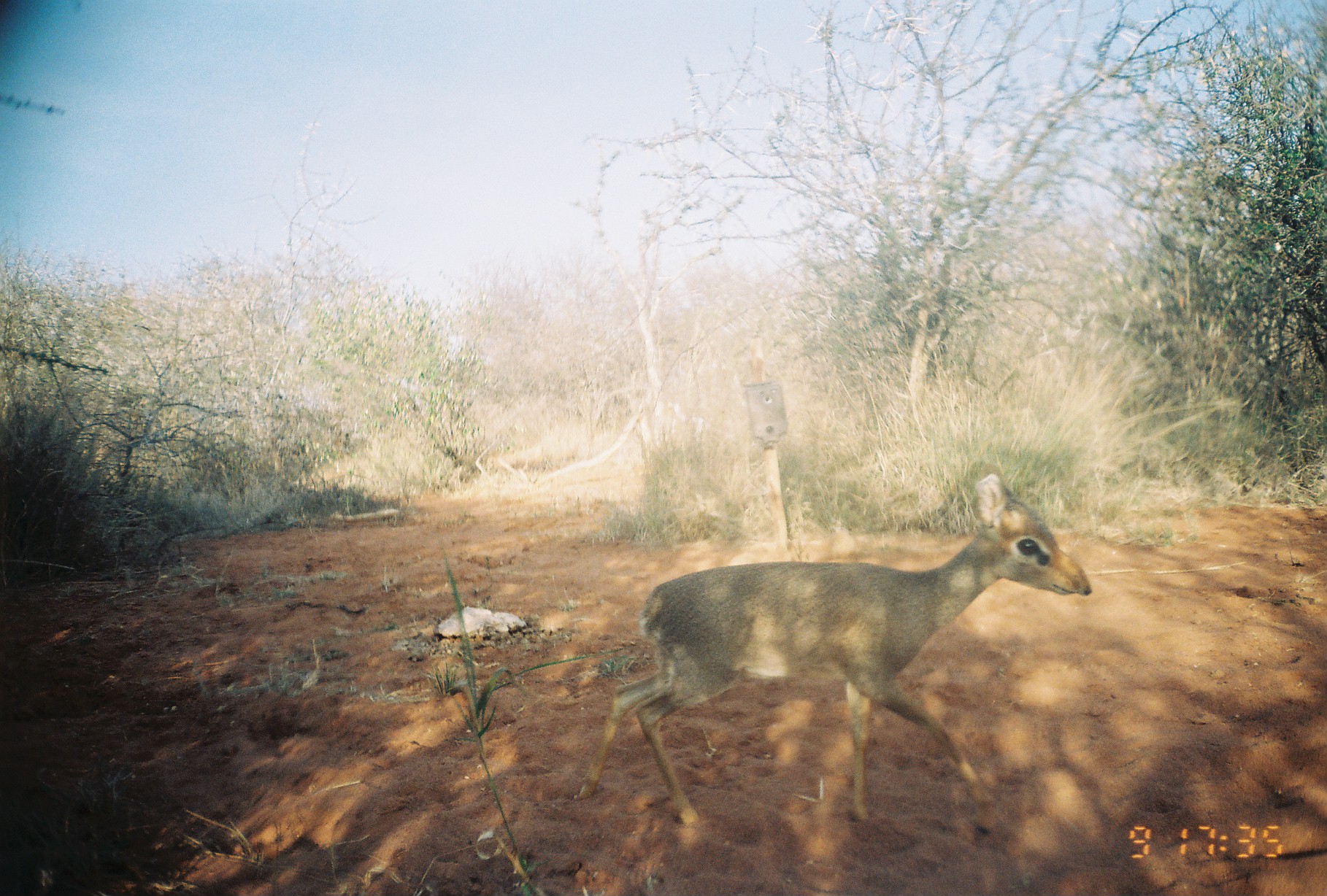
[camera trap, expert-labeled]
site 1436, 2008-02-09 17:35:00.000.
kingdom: Animalia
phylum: Chordata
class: Mammalia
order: Artiodactyla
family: Bovidae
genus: Madoqua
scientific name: Madoqua guentheri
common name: günther's dik-dik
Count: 1.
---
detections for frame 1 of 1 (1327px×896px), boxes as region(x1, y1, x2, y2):
madoqua guentheri: region(572, 462, 1092, 826)